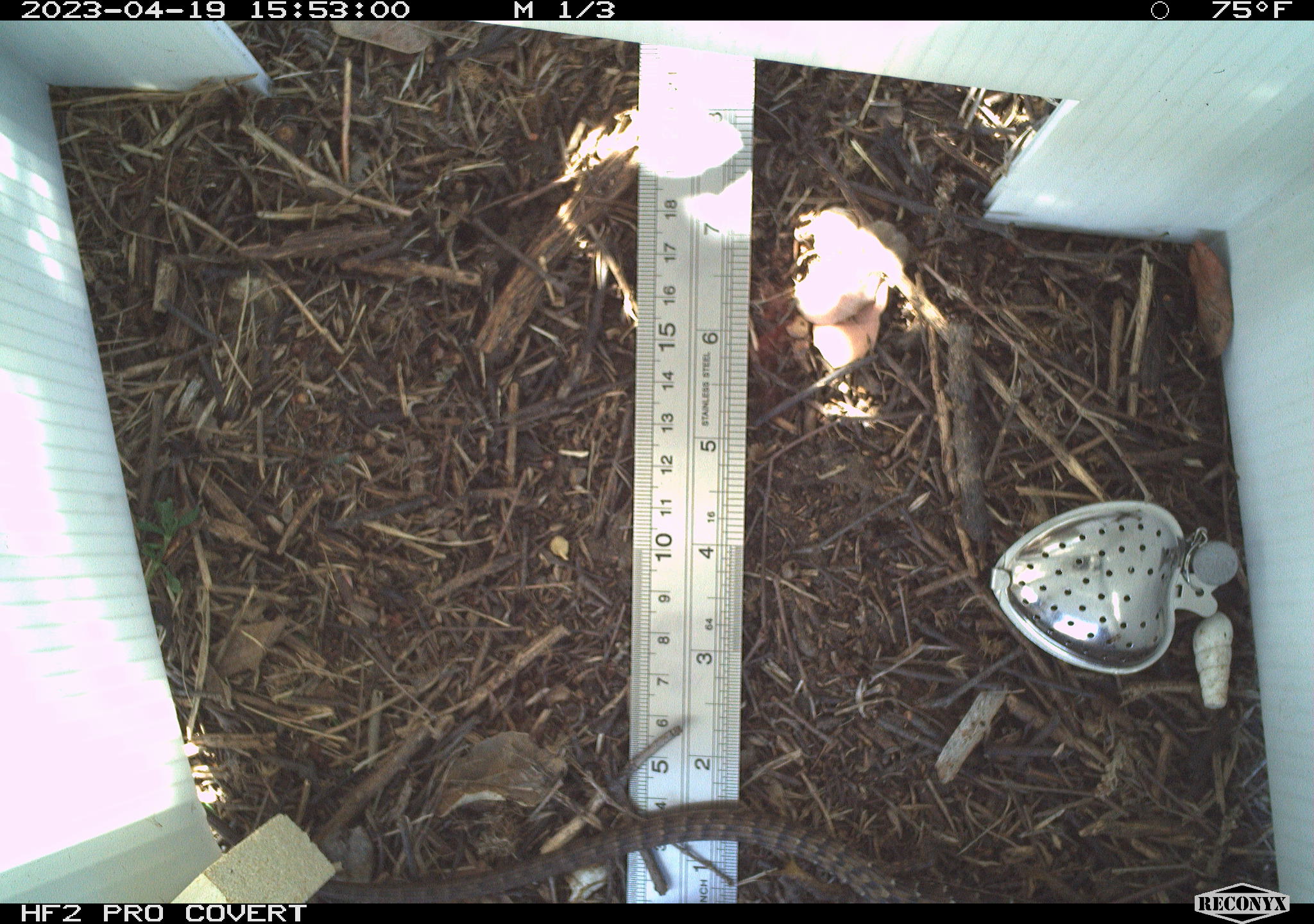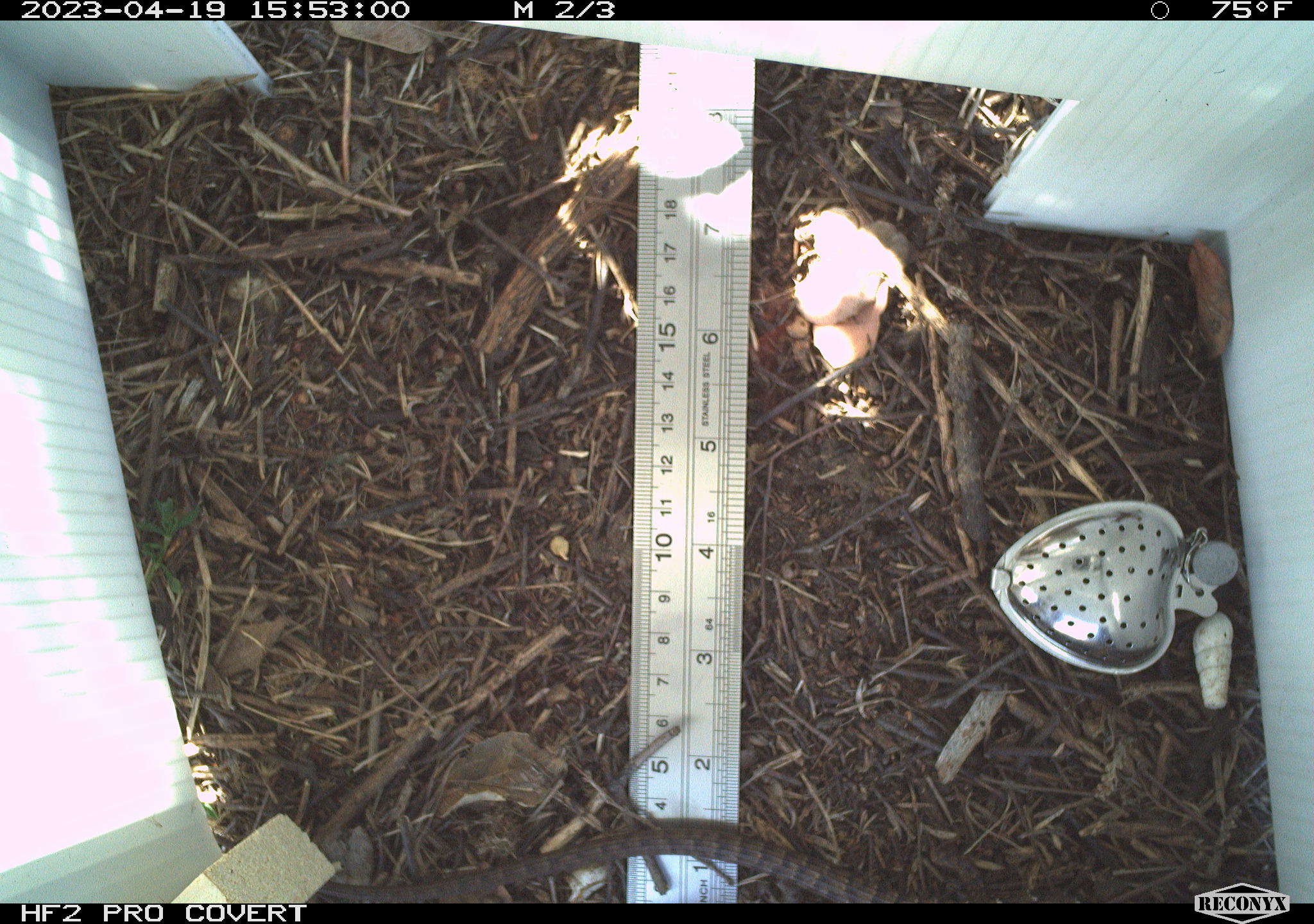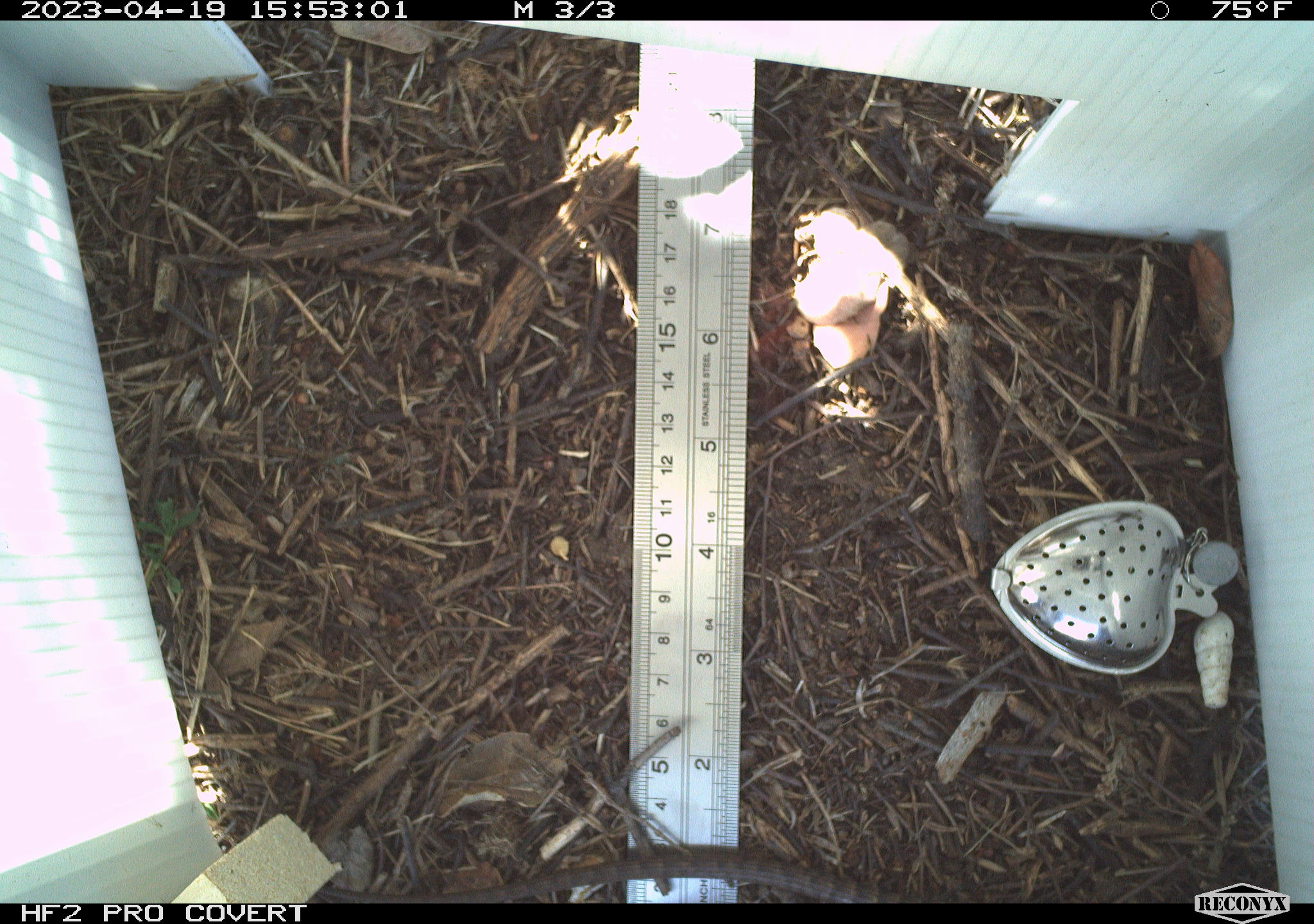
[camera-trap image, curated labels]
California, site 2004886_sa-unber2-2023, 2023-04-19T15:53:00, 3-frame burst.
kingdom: Animalia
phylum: Chordata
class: Reptilia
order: Squamata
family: Anguidae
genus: Elgaria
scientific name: Elgaria multicarinata webbii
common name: san diego alligator lizard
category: woodland alligator lizard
Woodland alligator lizard (san diego alligator lizard) (Elgaria multicarinata webbii).